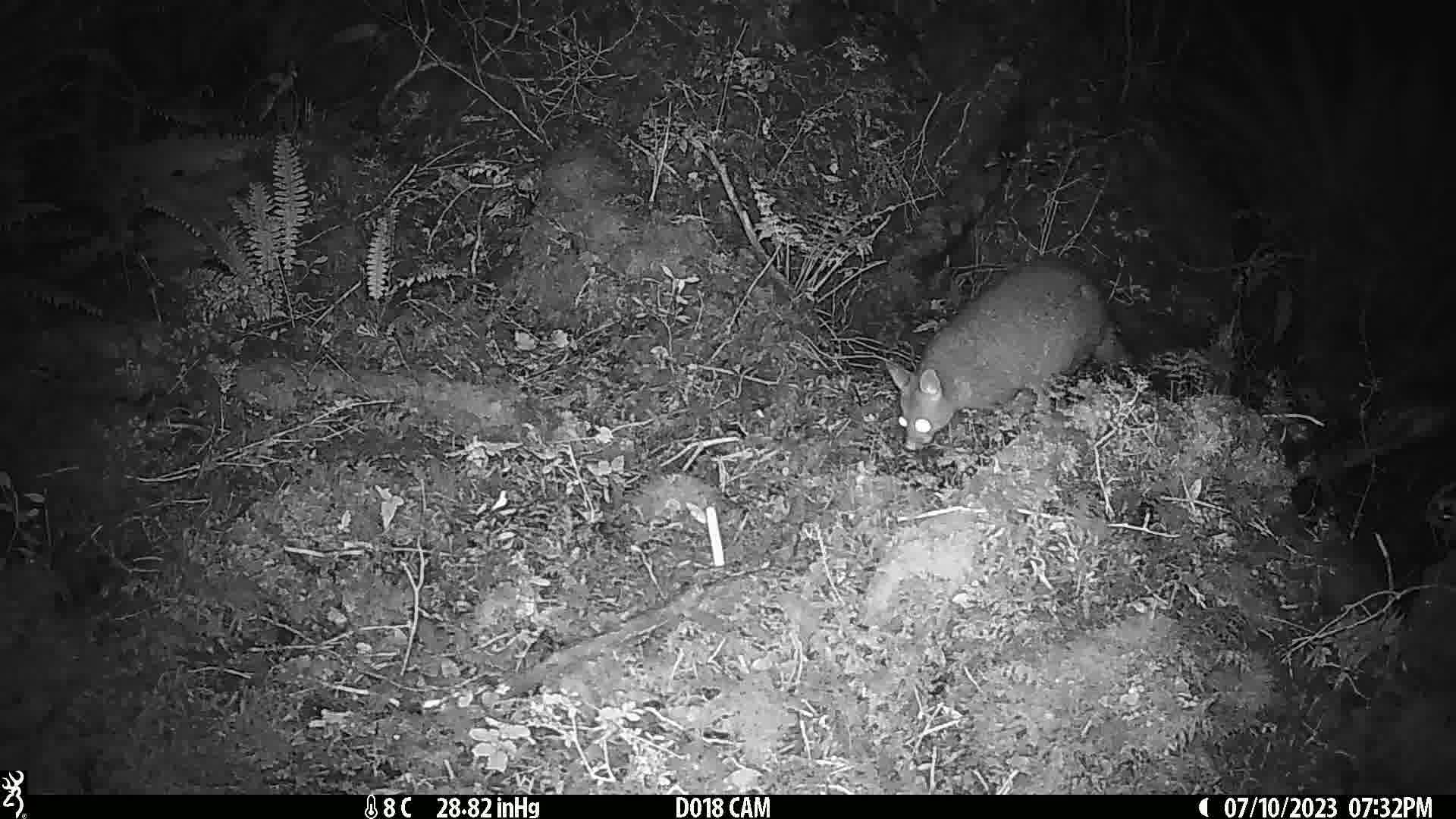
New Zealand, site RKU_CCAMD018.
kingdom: Animalia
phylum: Chordata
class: Mammalia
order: Diprotodontia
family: Phalangeridae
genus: Trichosurus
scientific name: Trichosurus vulpecula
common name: common brushtail possum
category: possum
Possum (common brushtail possum) (Trichosurus vulpecula).